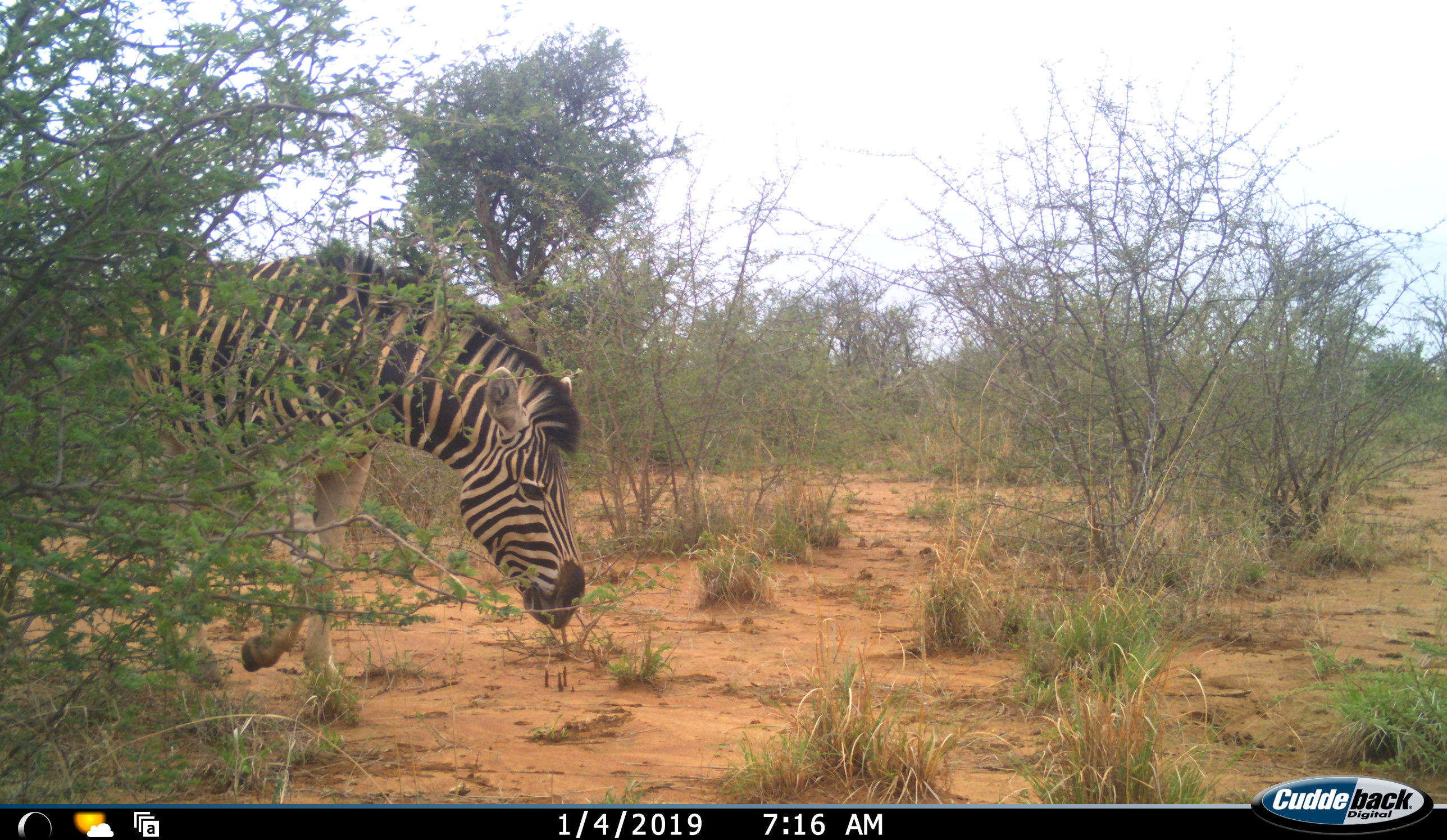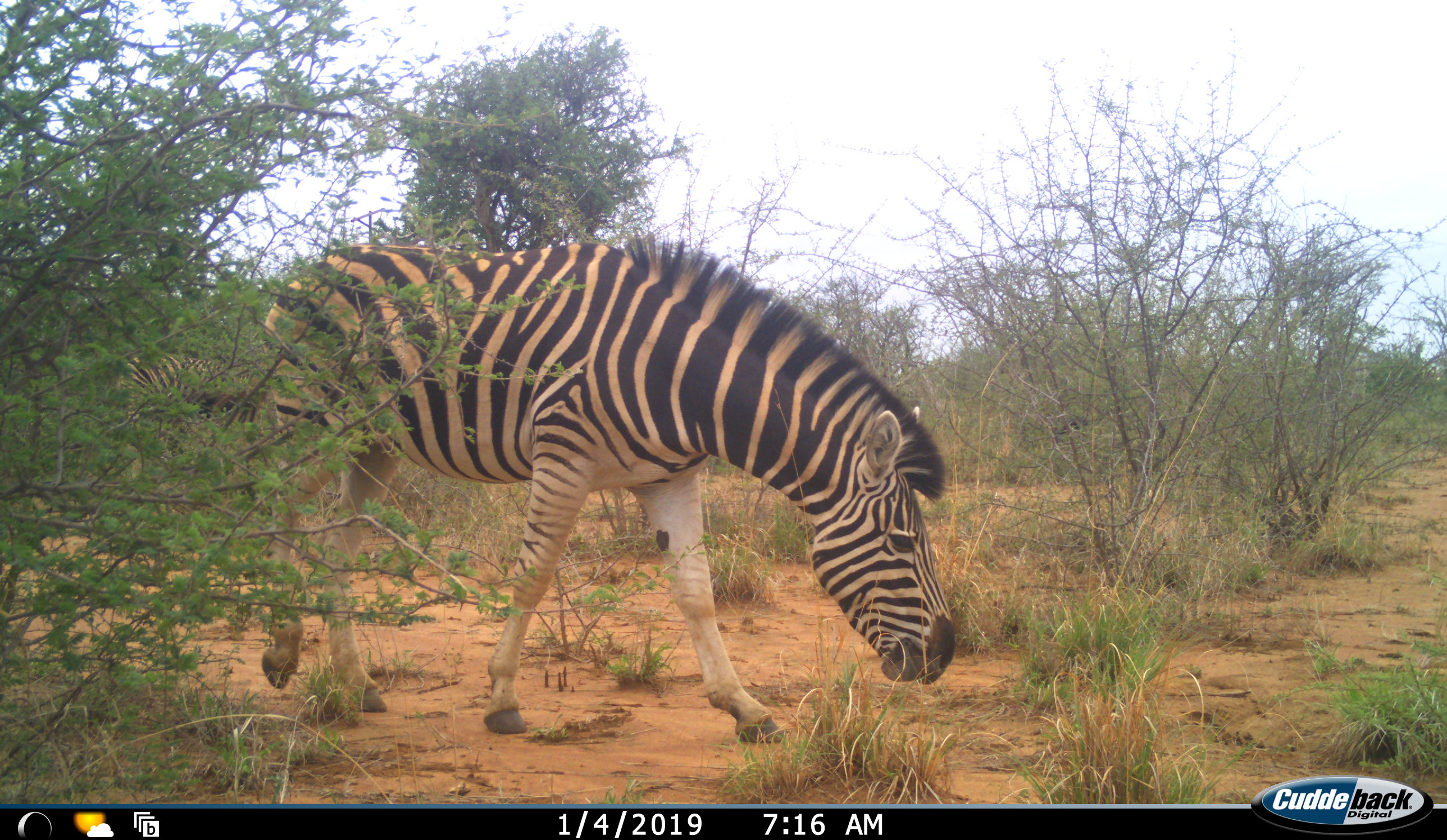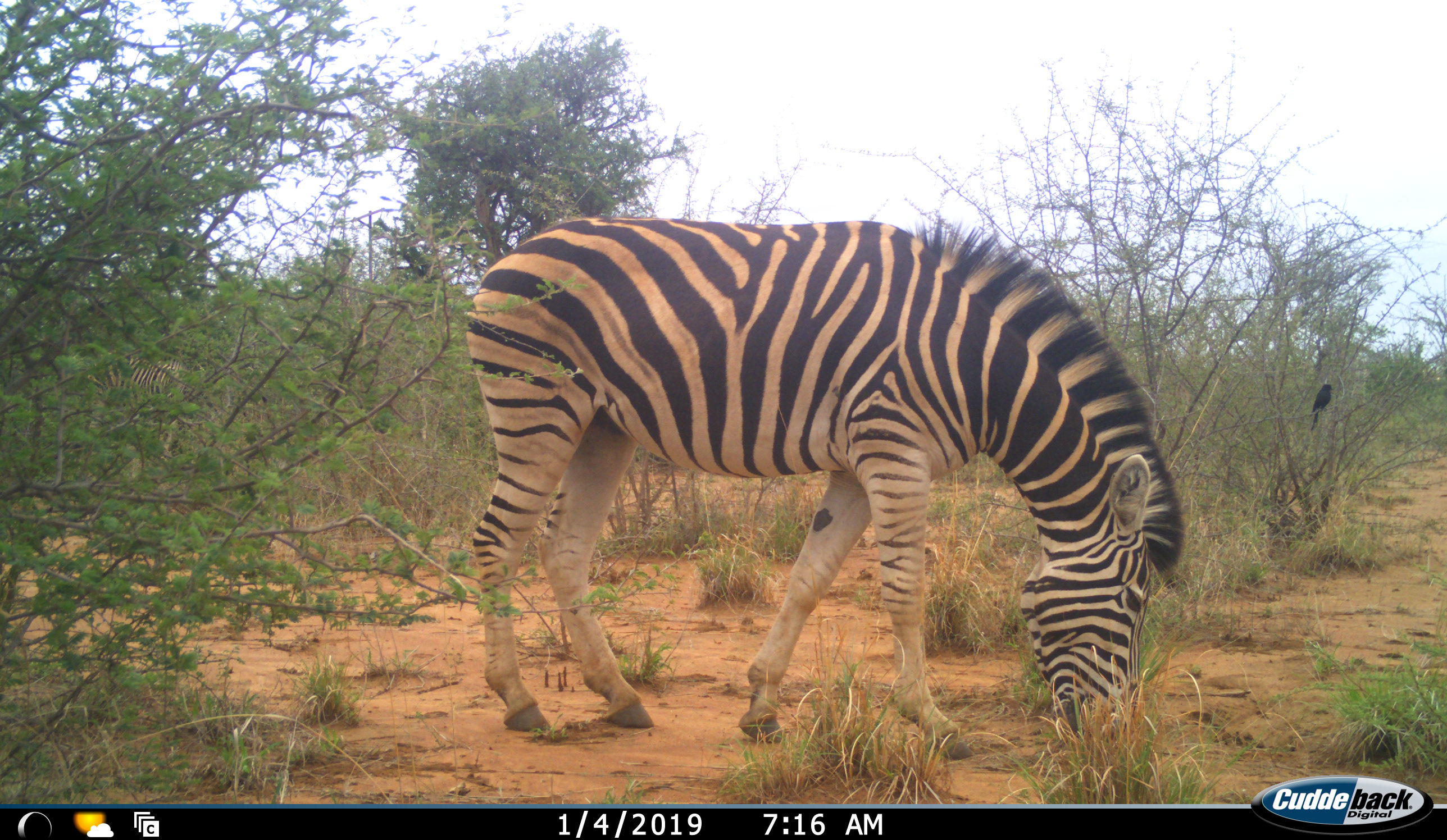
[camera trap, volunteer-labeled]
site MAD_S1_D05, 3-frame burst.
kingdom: Animalia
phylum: Chordata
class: Aves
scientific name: Aves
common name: bird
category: birdother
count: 1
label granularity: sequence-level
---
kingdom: Animalia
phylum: Chordata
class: Mammalia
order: Perissodactyla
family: Equidae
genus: Equus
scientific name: Equus quagga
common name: plains zebra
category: zebraplains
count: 1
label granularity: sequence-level